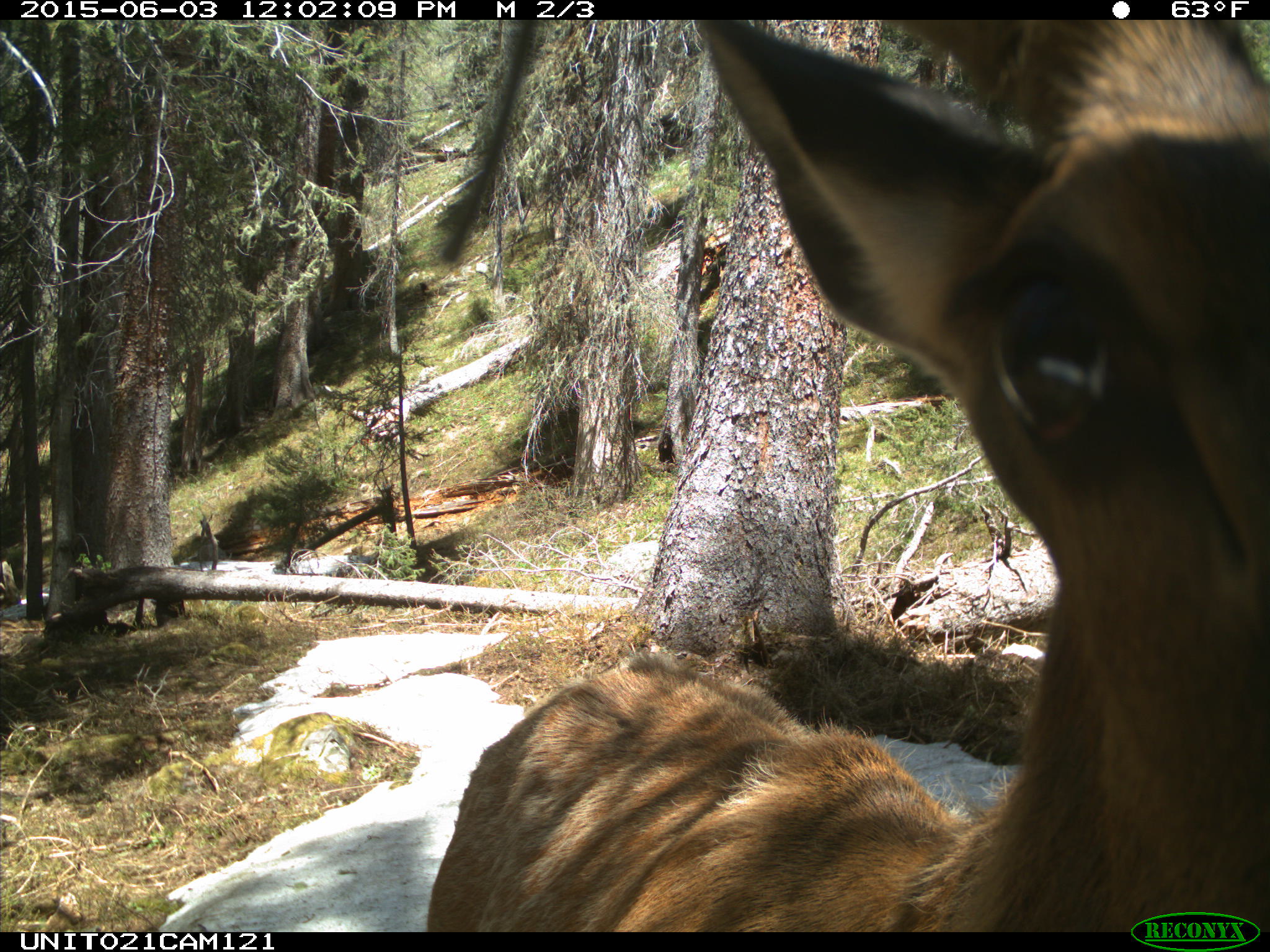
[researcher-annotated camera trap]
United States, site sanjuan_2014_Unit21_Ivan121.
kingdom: Animalia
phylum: Chordata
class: Mammalia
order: Artiodactyla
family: Cervidae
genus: Cervus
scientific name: Cervus elaphus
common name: red deer